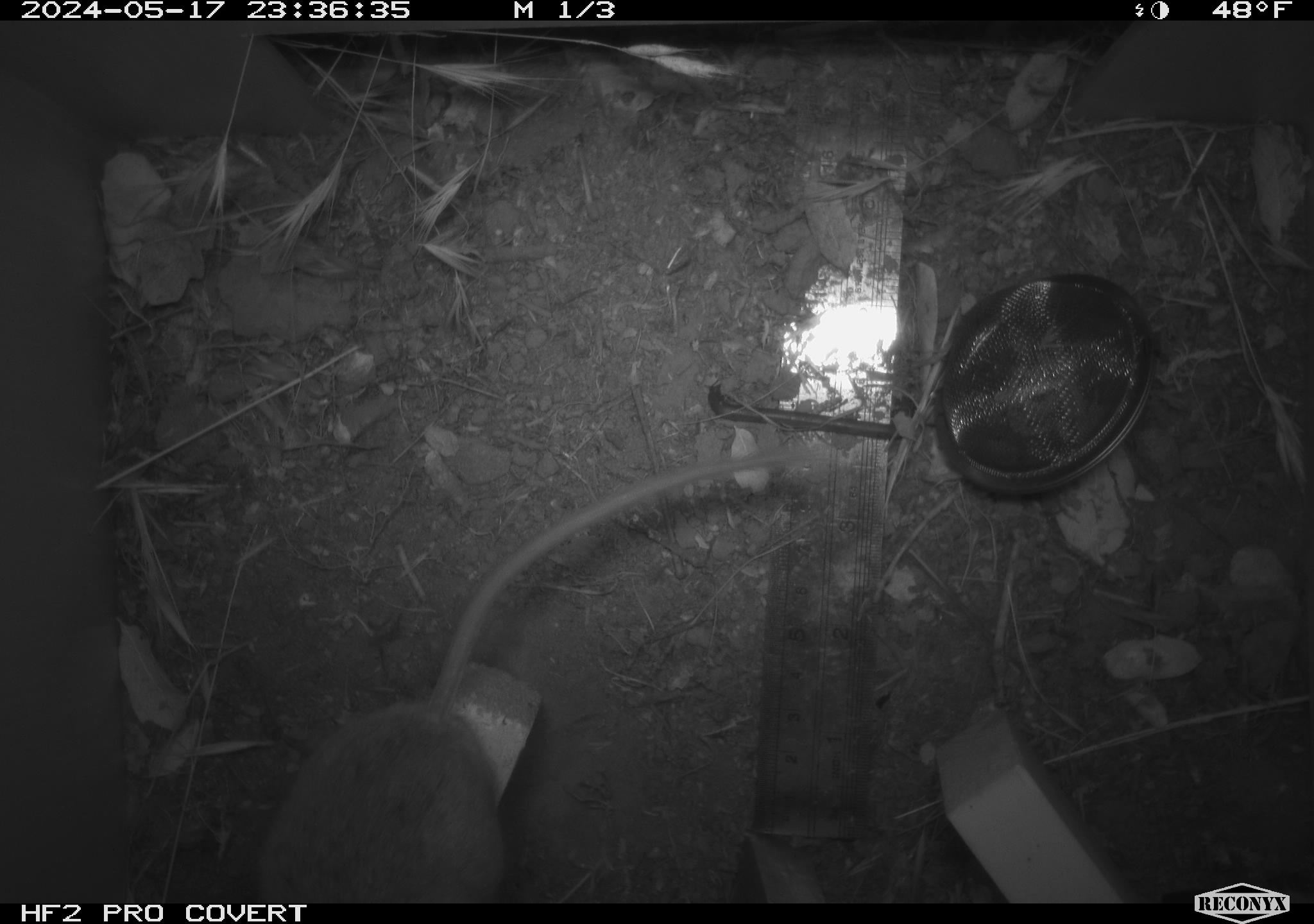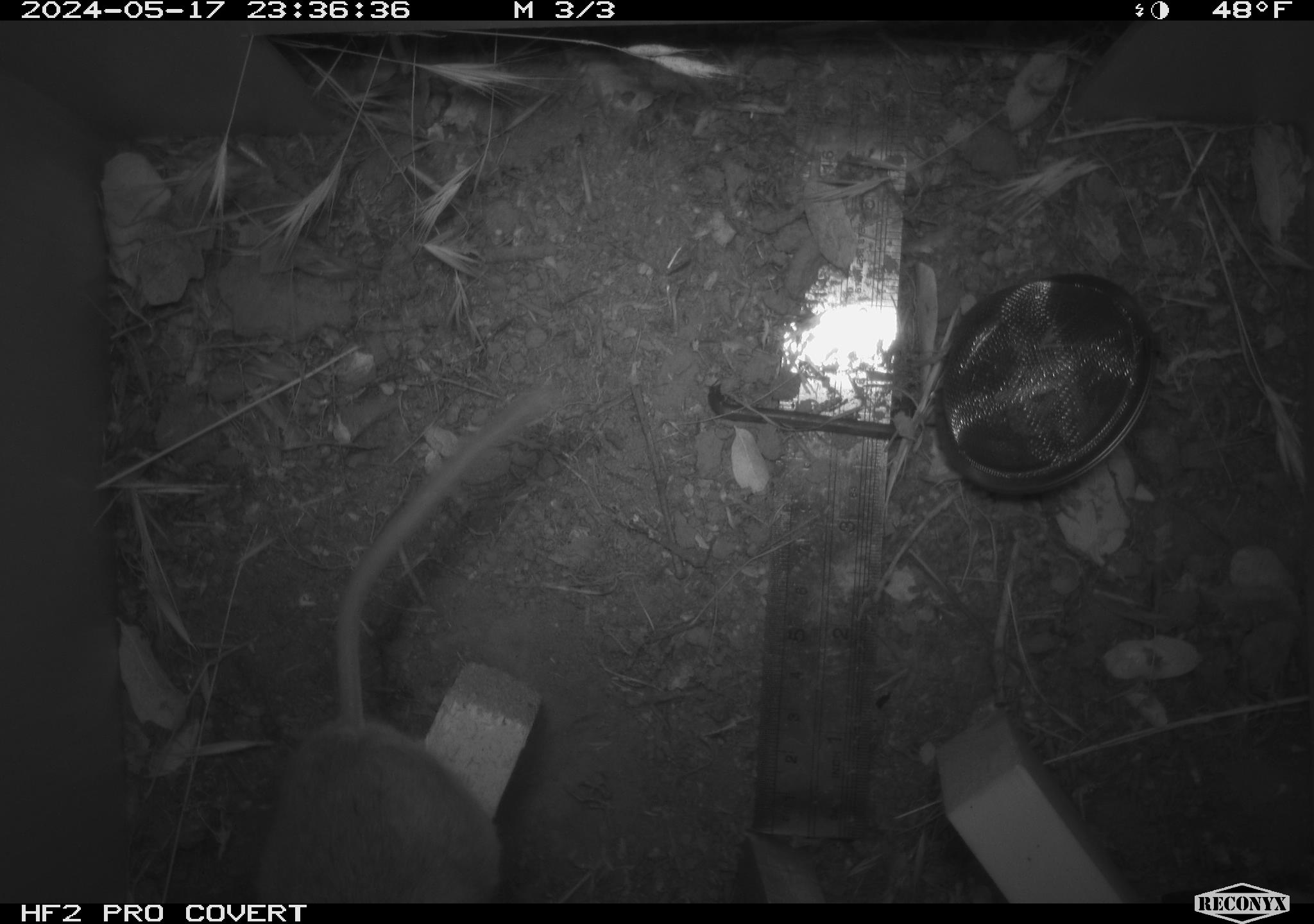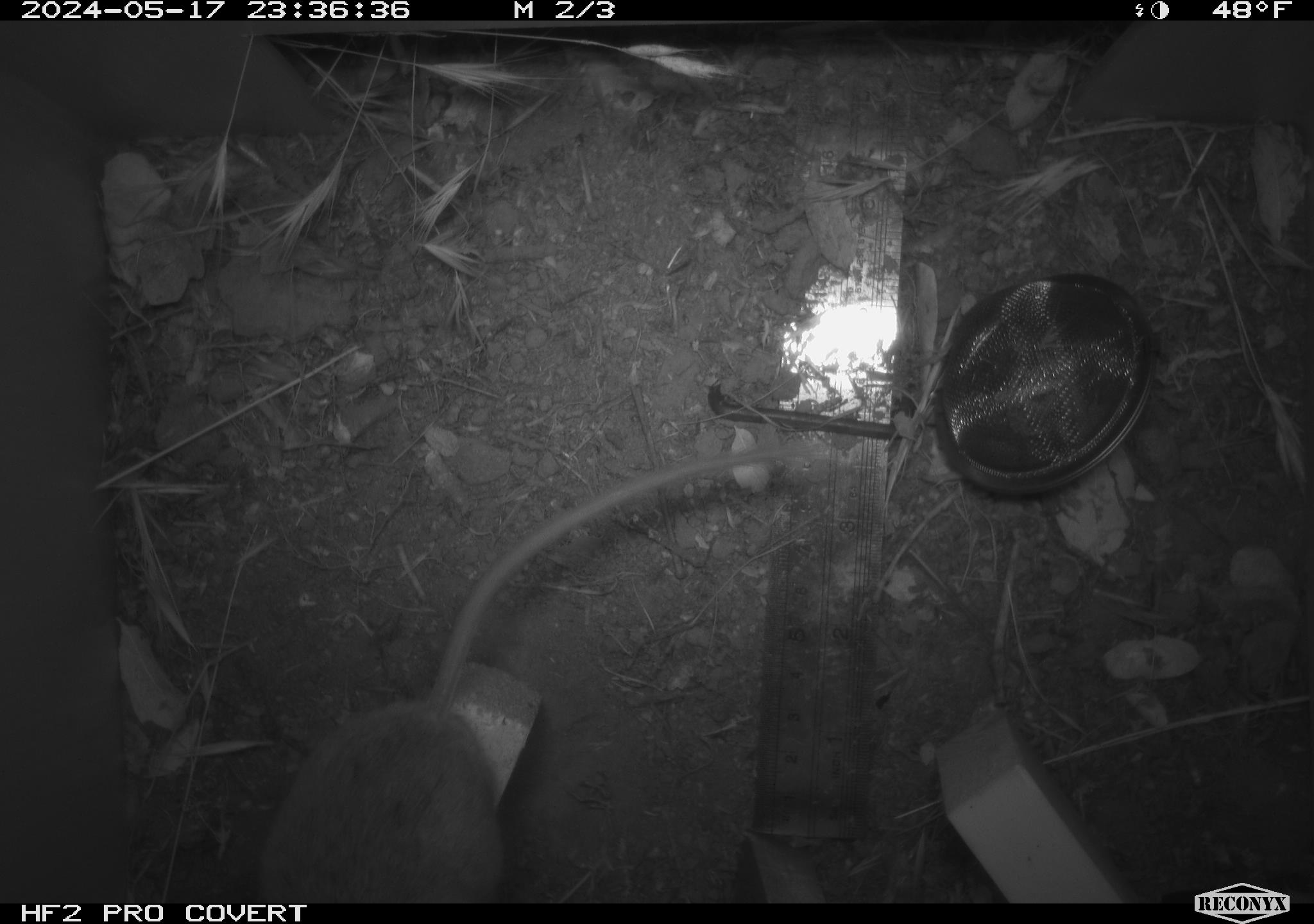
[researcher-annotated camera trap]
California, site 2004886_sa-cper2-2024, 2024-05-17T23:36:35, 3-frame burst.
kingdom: Animalia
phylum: Chordata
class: Mammalia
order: Rodentia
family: Heteromyidae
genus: Dipodomys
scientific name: Dipodomys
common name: kangaroo rats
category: dipodomys species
Dipodomys species (kangaroo rats) (Dipodomys).